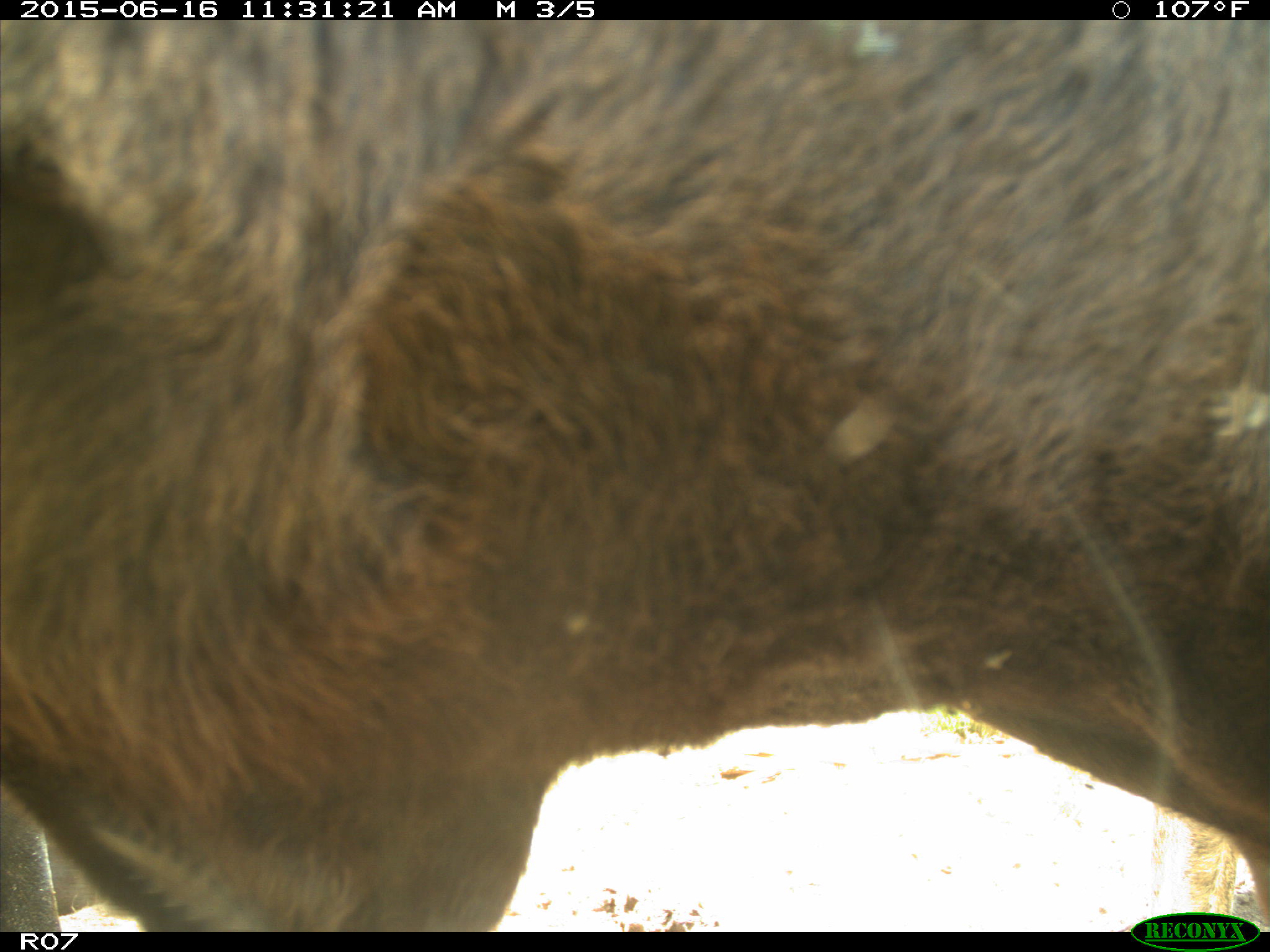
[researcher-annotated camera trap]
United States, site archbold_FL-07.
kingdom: Animalia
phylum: Chordata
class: Mammalia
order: Artiodactyla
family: Bovidae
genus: Bos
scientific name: Bos taurus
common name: domestic cow